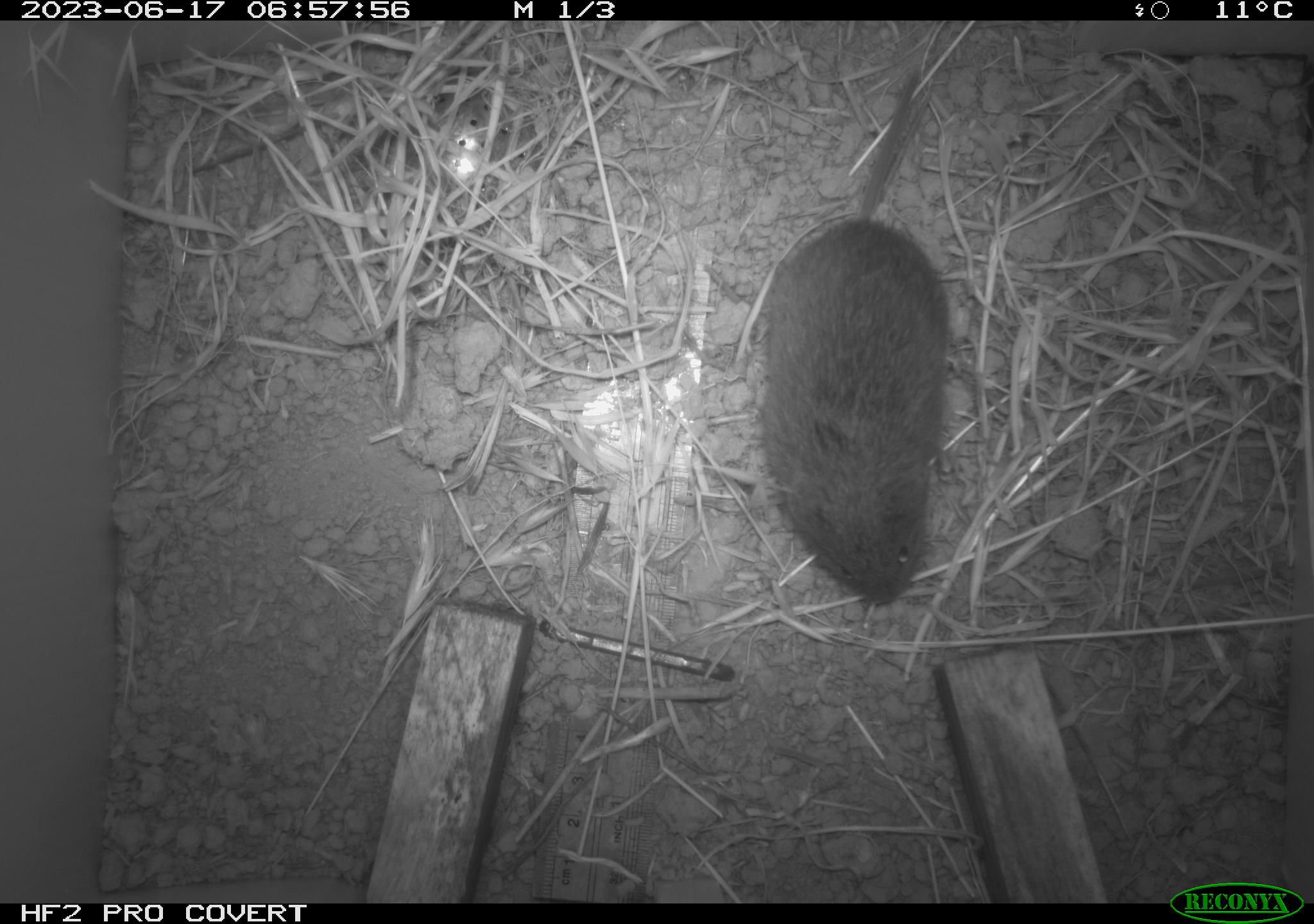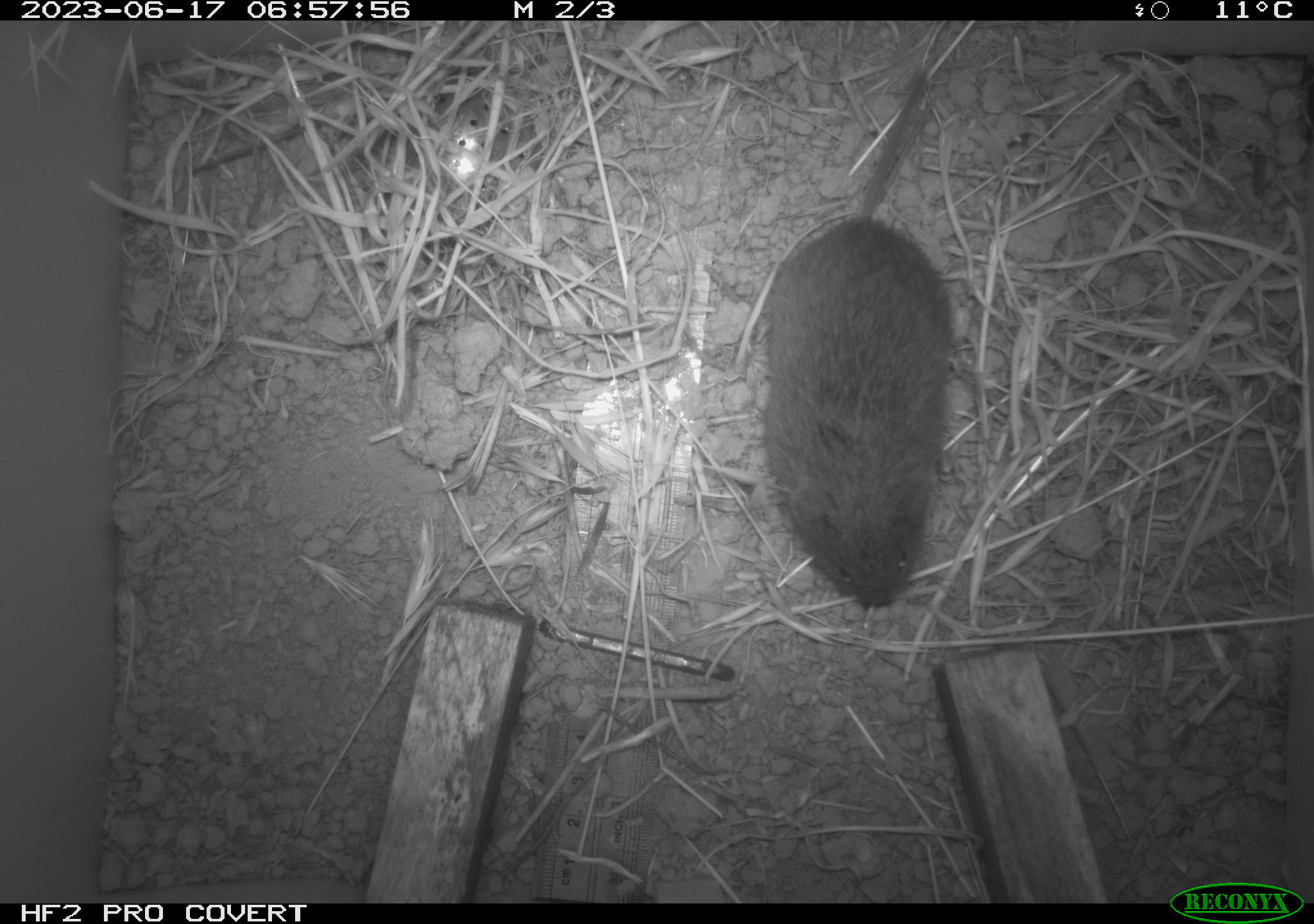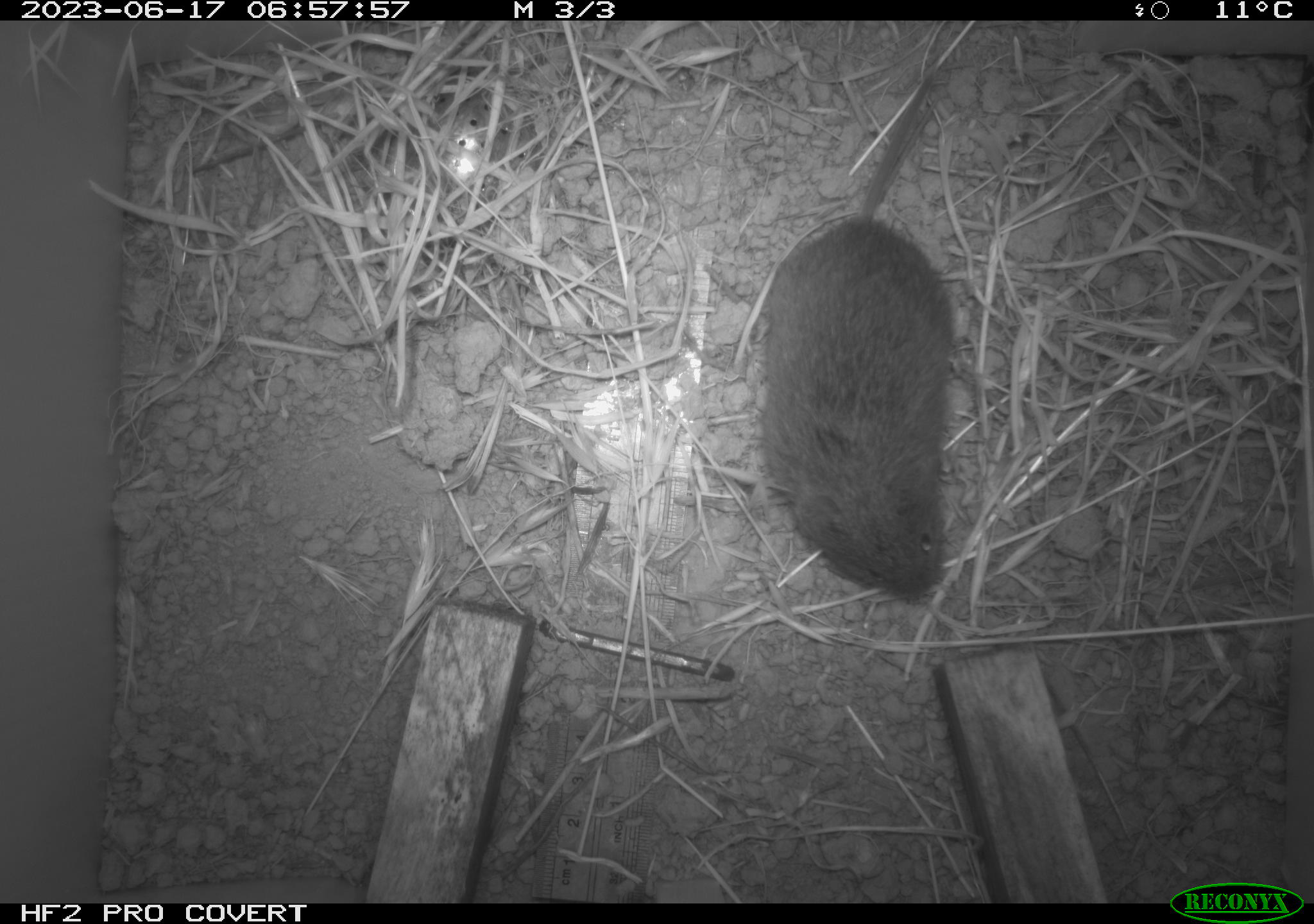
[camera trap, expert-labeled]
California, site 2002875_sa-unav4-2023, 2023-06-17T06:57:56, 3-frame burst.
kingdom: Animalia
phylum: Chordata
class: Mammalia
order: Rodentia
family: Cricetidae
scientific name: Arvicolinae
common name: voles, lemmings, and muskrats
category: arvicolinae subfamily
Arvicolinae subfamily (voles, lemmings, and muskrats) (Arvicolinae).